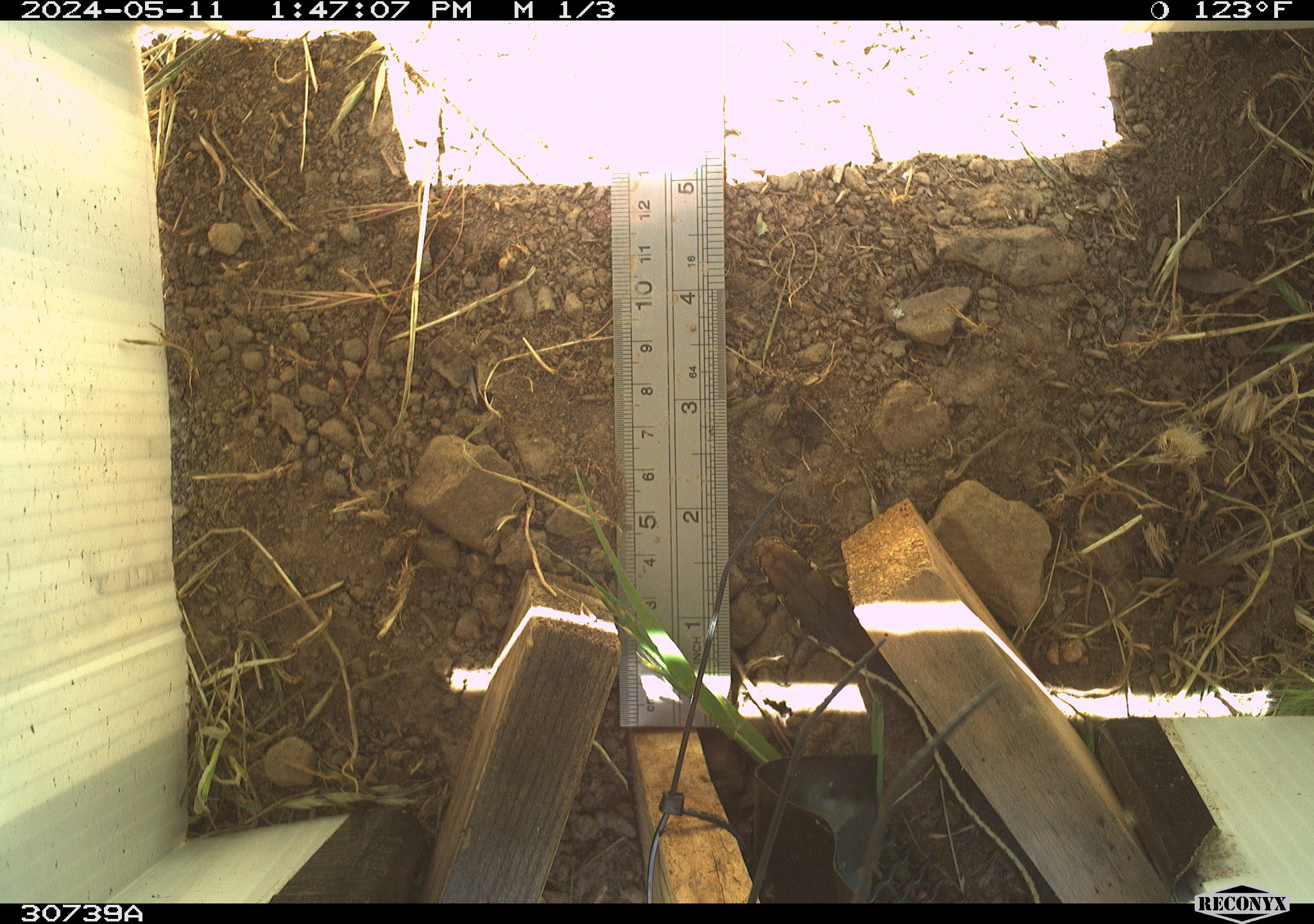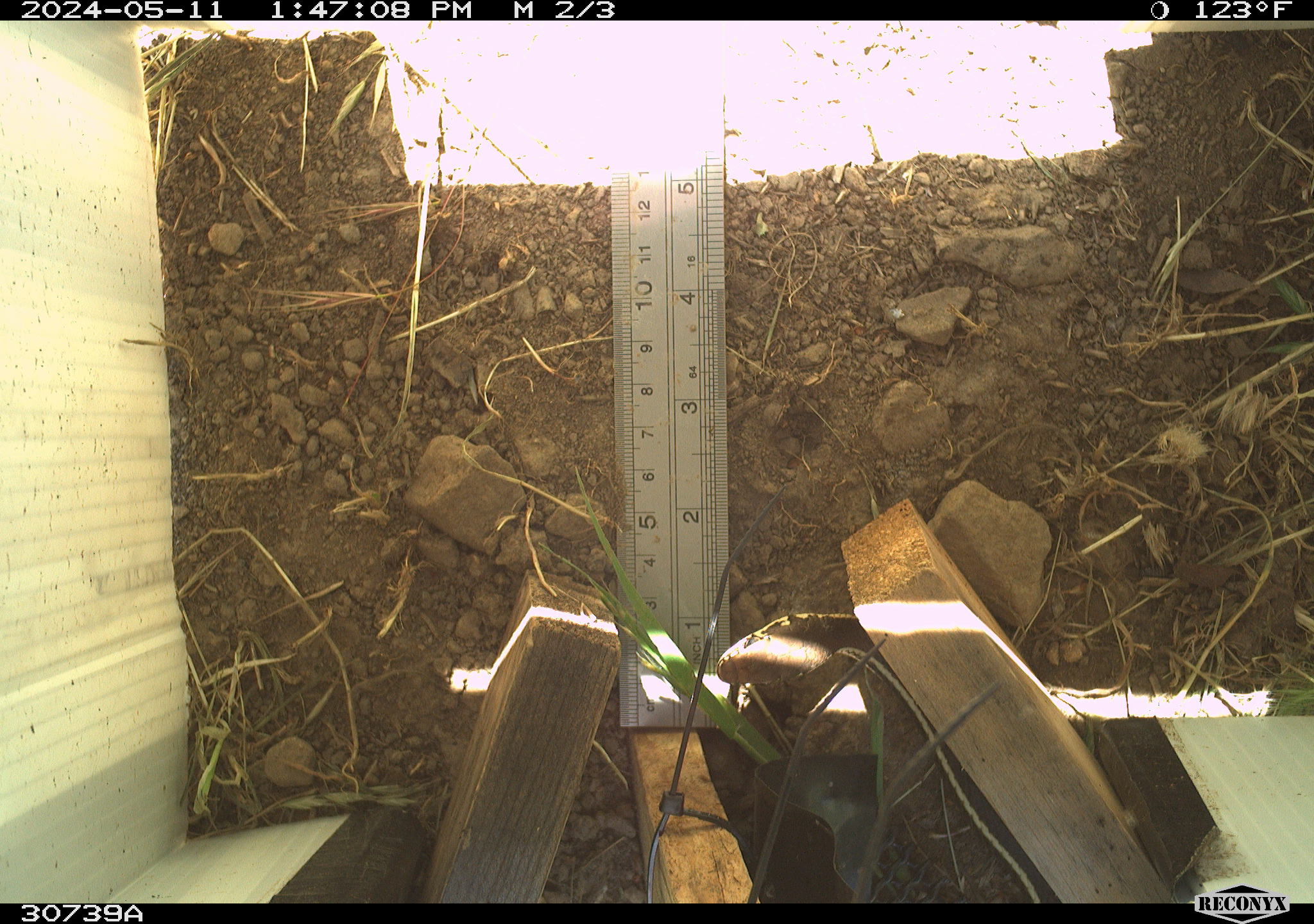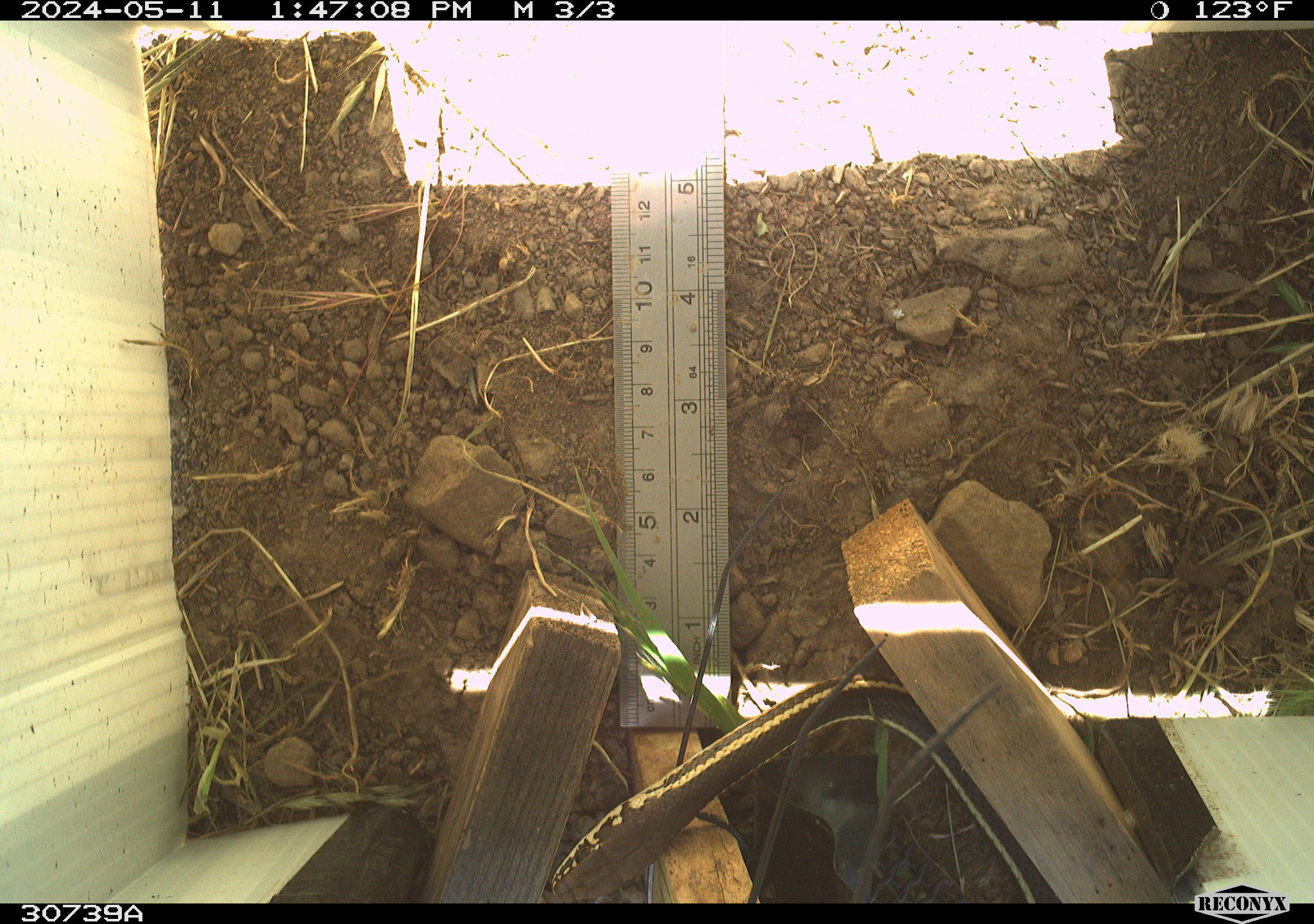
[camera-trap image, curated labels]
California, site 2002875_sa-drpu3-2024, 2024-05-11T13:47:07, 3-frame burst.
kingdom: Animalia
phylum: Chordata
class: Reptilia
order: Squamata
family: Colubridae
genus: Masticophis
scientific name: Masticophis lateralis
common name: striped racer